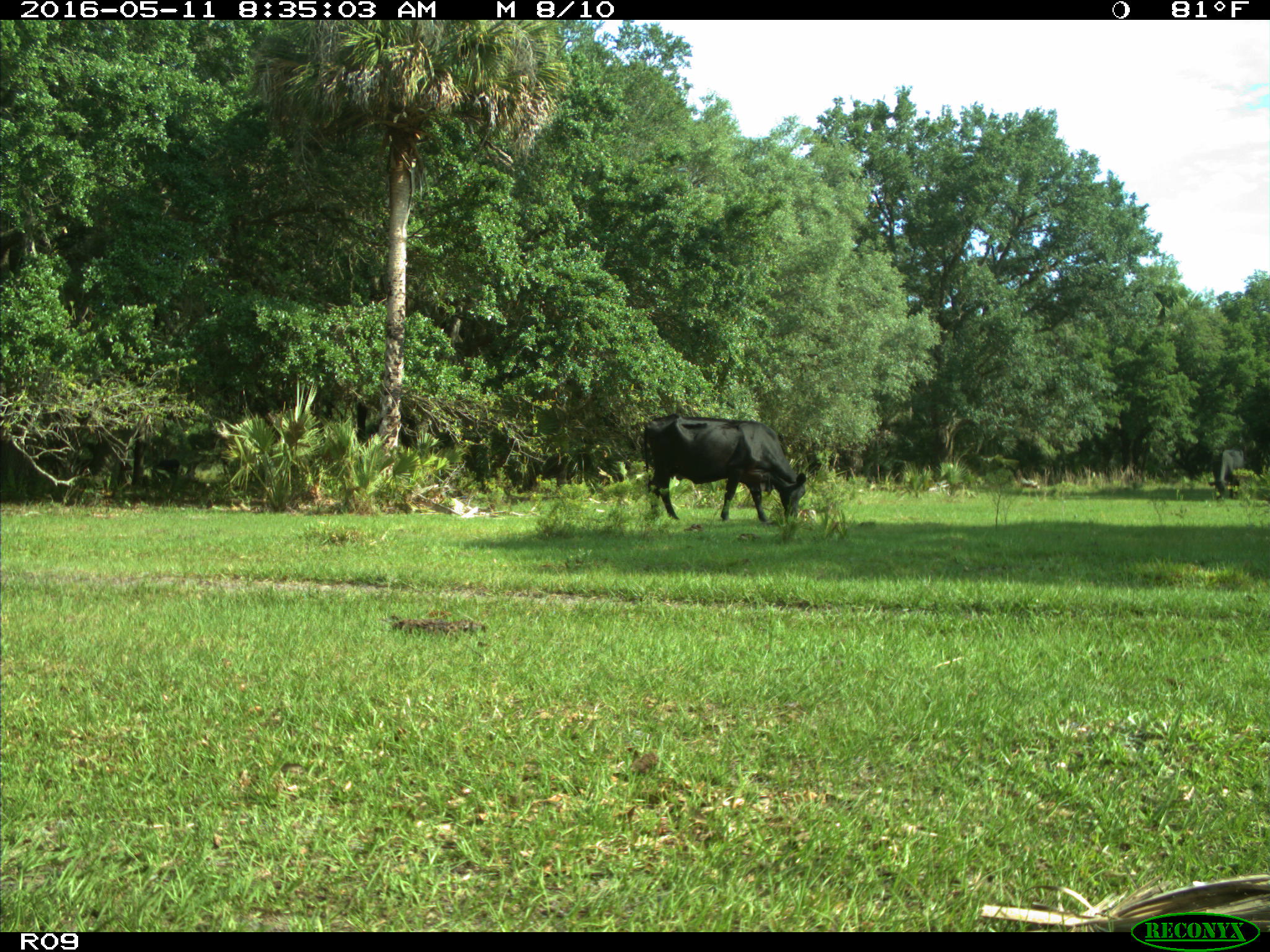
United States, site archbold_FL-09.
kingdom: Animalia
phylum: Chordata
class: Mammalia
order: Artiodactyla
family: Bovidae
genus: Bos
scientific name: Bos taurus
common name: domestic cow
Bos taurus (domestic cow).